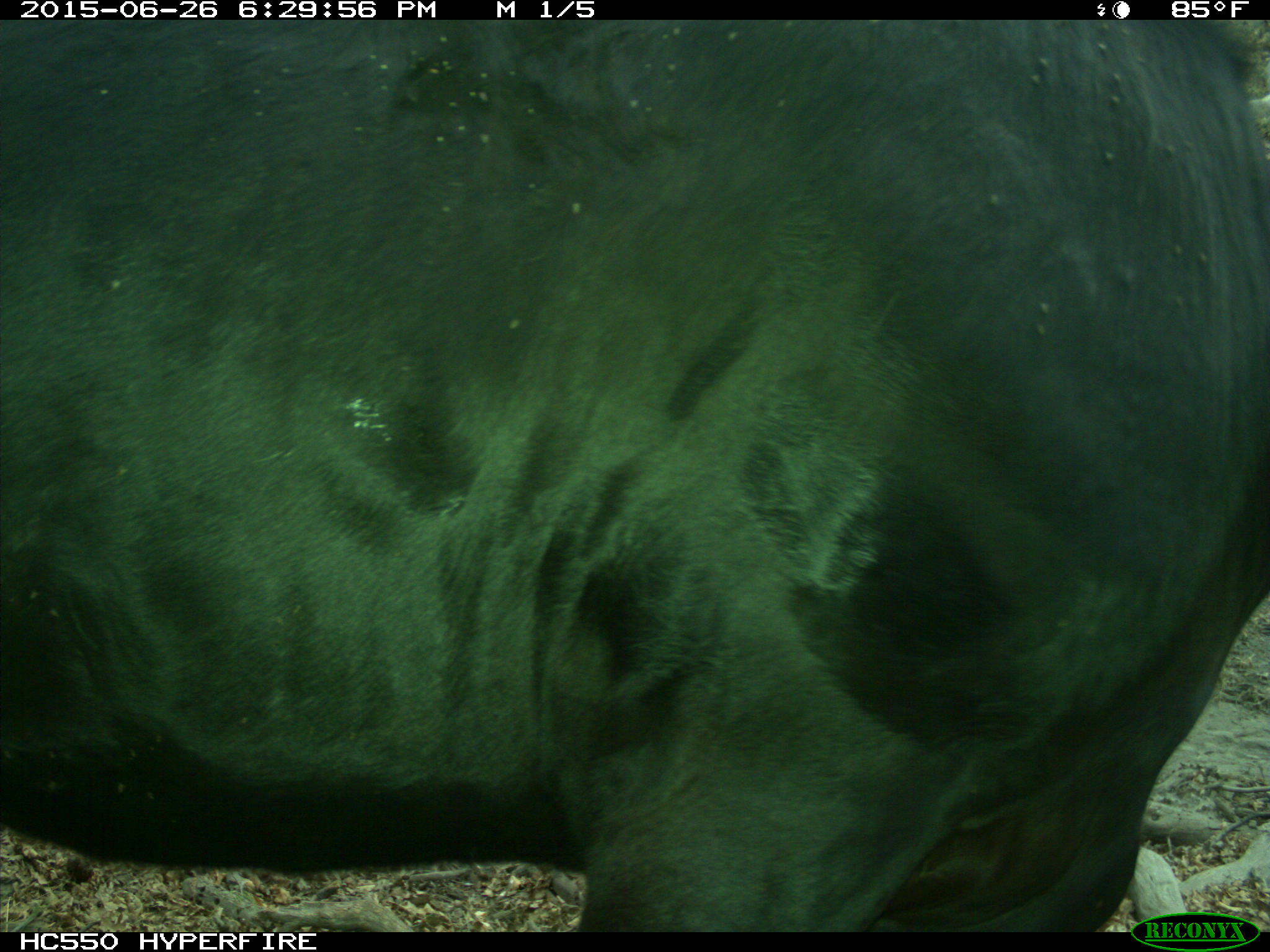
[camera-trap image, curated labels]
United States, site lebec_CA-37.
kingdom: Animalia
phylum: Chordata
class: Mammalia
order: Artiodactyla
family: Bovidae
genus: Bos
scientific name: Bos taurus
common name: domestic cow